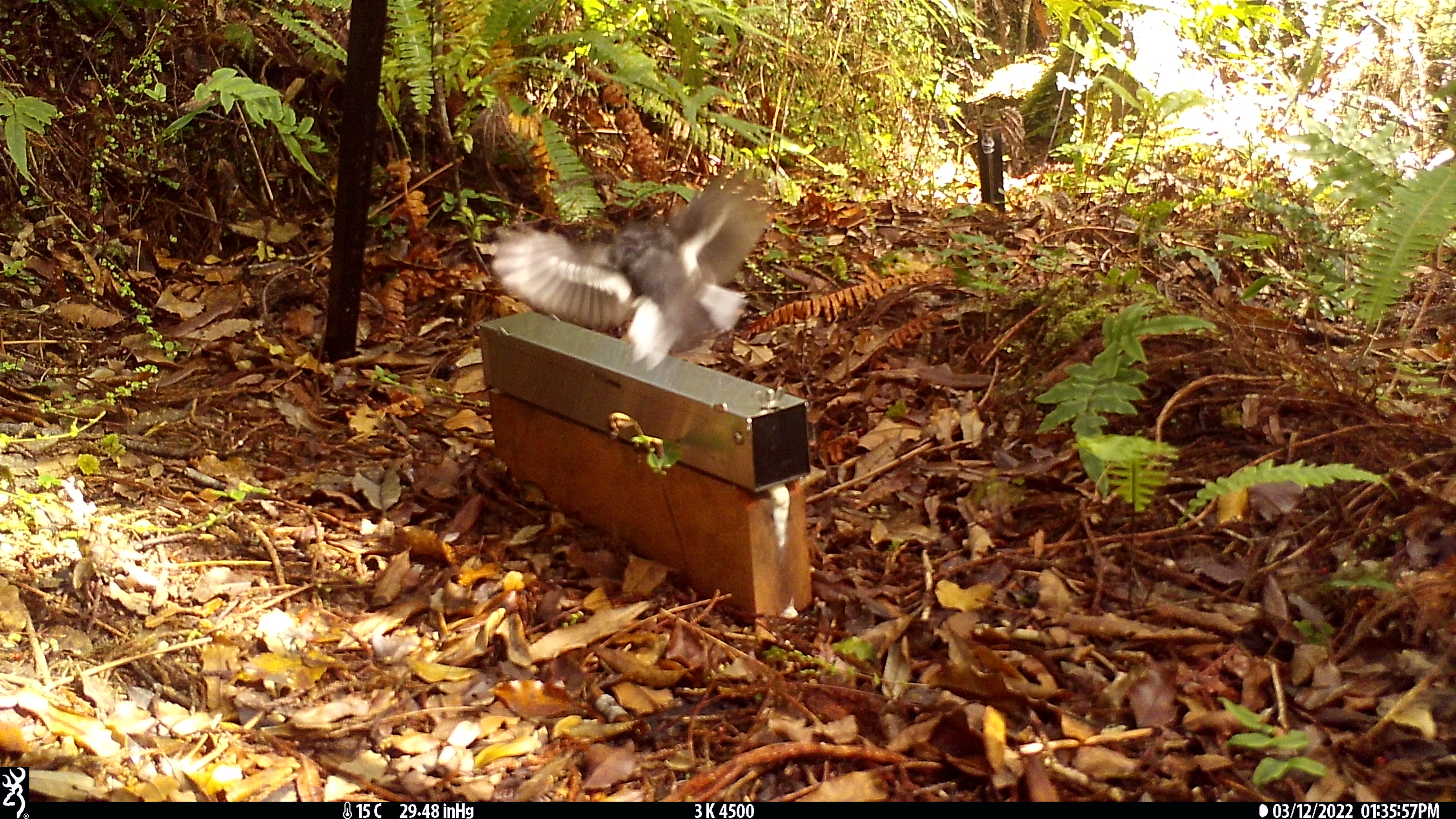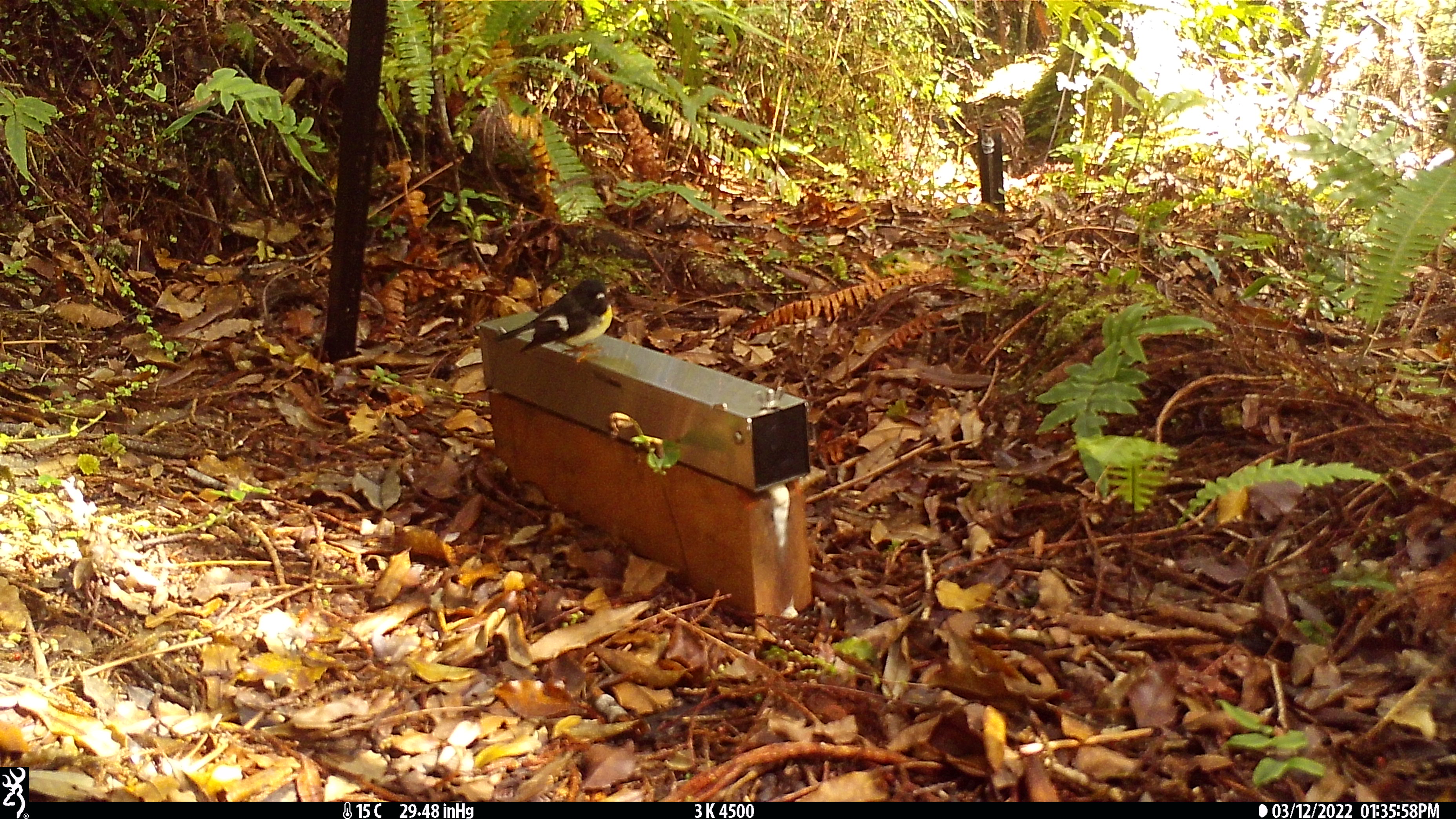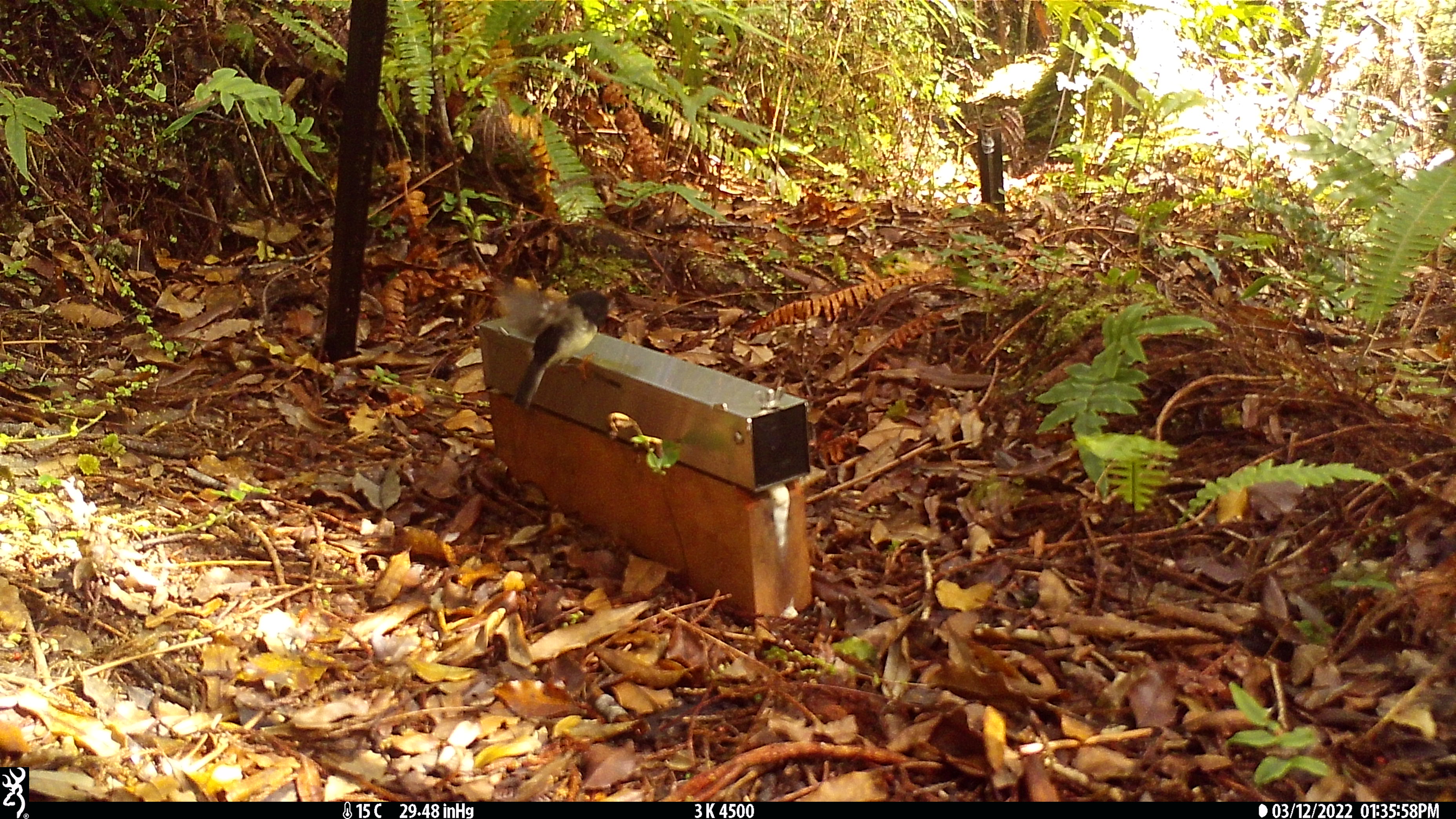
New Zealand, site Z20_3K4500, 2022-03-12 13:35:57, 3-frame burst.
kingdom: Animalia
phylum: Chordata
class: Aves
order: Passeriformes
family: Petroicidae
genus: Petroica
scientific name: Petroica macrocephala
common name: tomtit